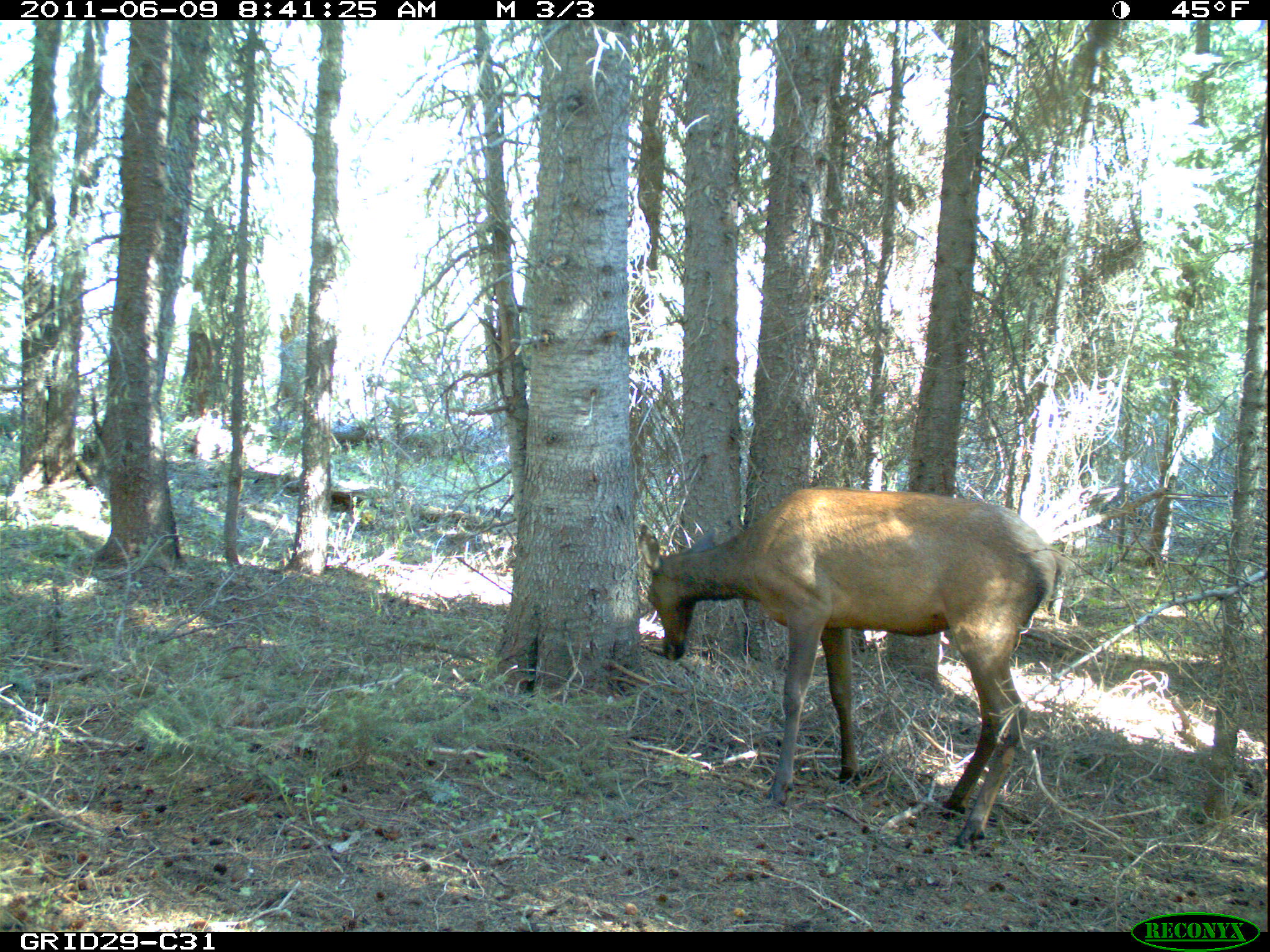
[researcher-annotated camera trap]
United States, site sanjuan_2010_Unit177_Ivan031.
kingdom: Animalia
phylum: Chordata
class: Mammalia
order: Artiodactyla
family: Cervidae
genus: Cervus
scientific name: Cervus elaphus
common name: red deer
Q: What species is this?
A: Cervus elaphus (red deer).